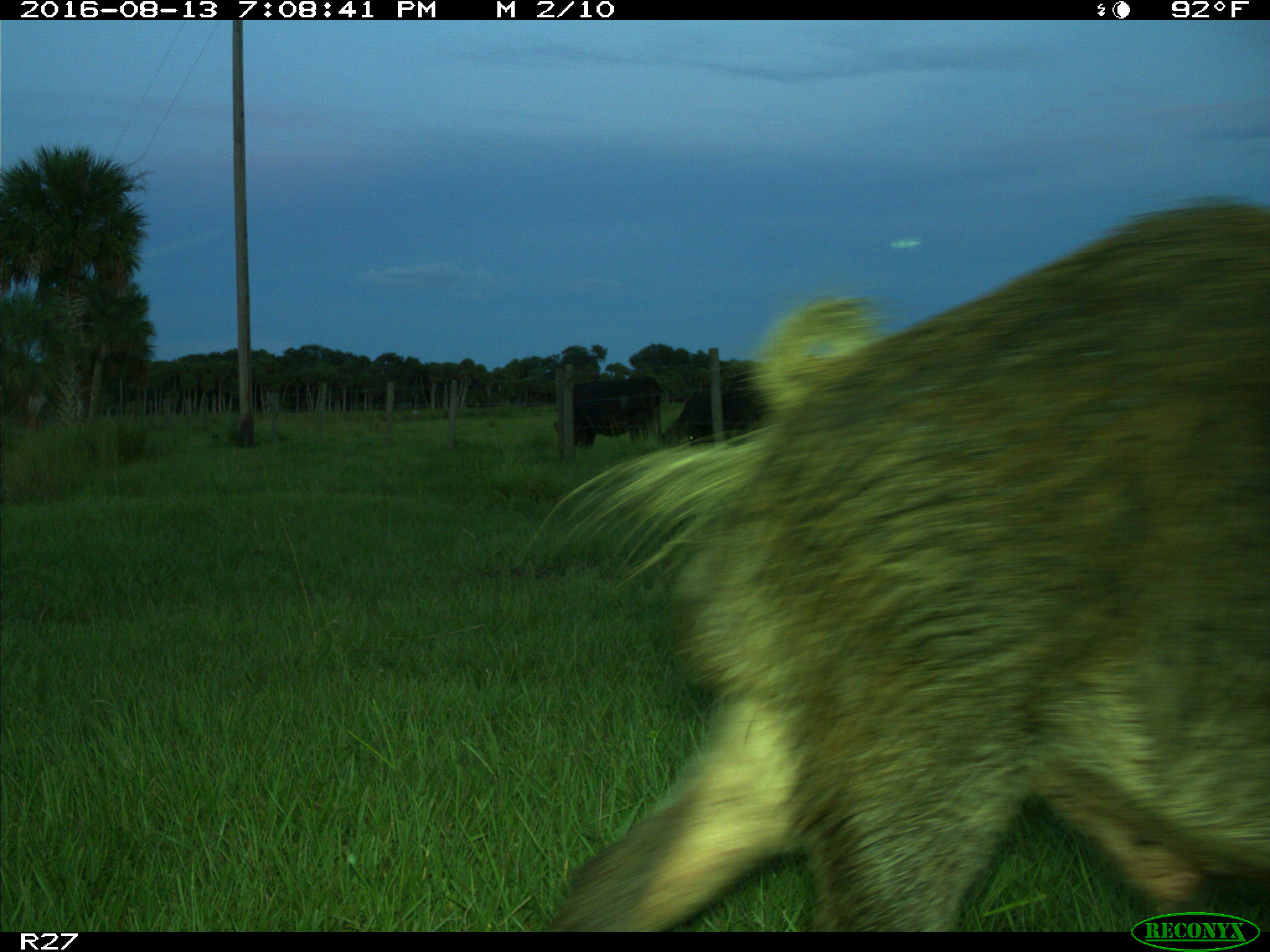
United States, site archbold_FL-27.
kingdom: Animalia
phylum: Chordata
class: Mammalia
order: Artiodactyla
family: Suidae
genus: Sus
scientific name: Sus scrofa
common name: wild boar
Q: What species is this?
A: Sus scrofa (wild boar).